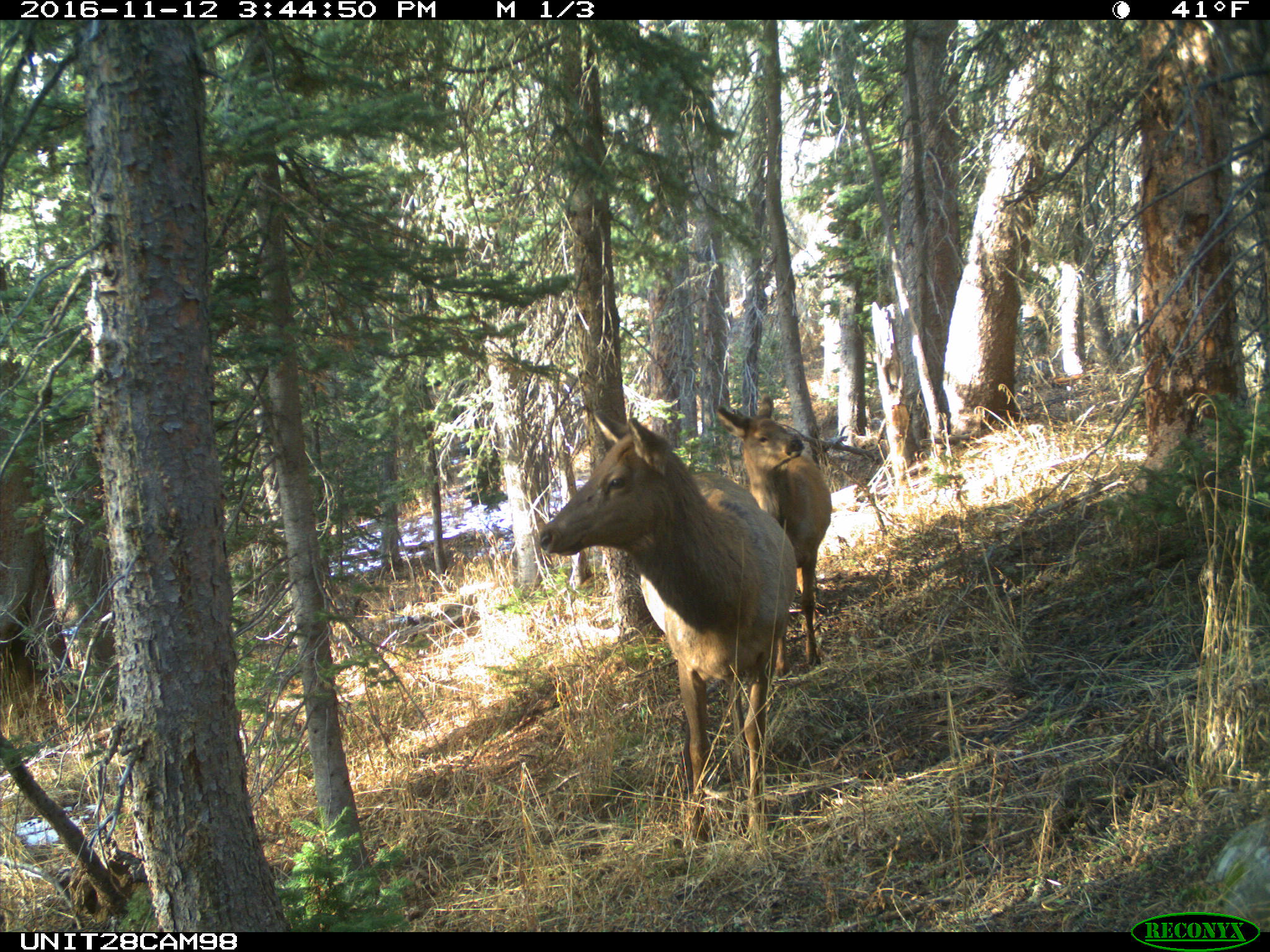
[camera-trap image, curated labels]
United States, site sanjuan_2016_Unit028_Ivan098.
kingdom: Animalia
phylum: Chordata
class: Mammalia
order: Artiodactyla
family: Cervidae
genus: Cervus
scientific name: Cervus elaphus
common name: red deer